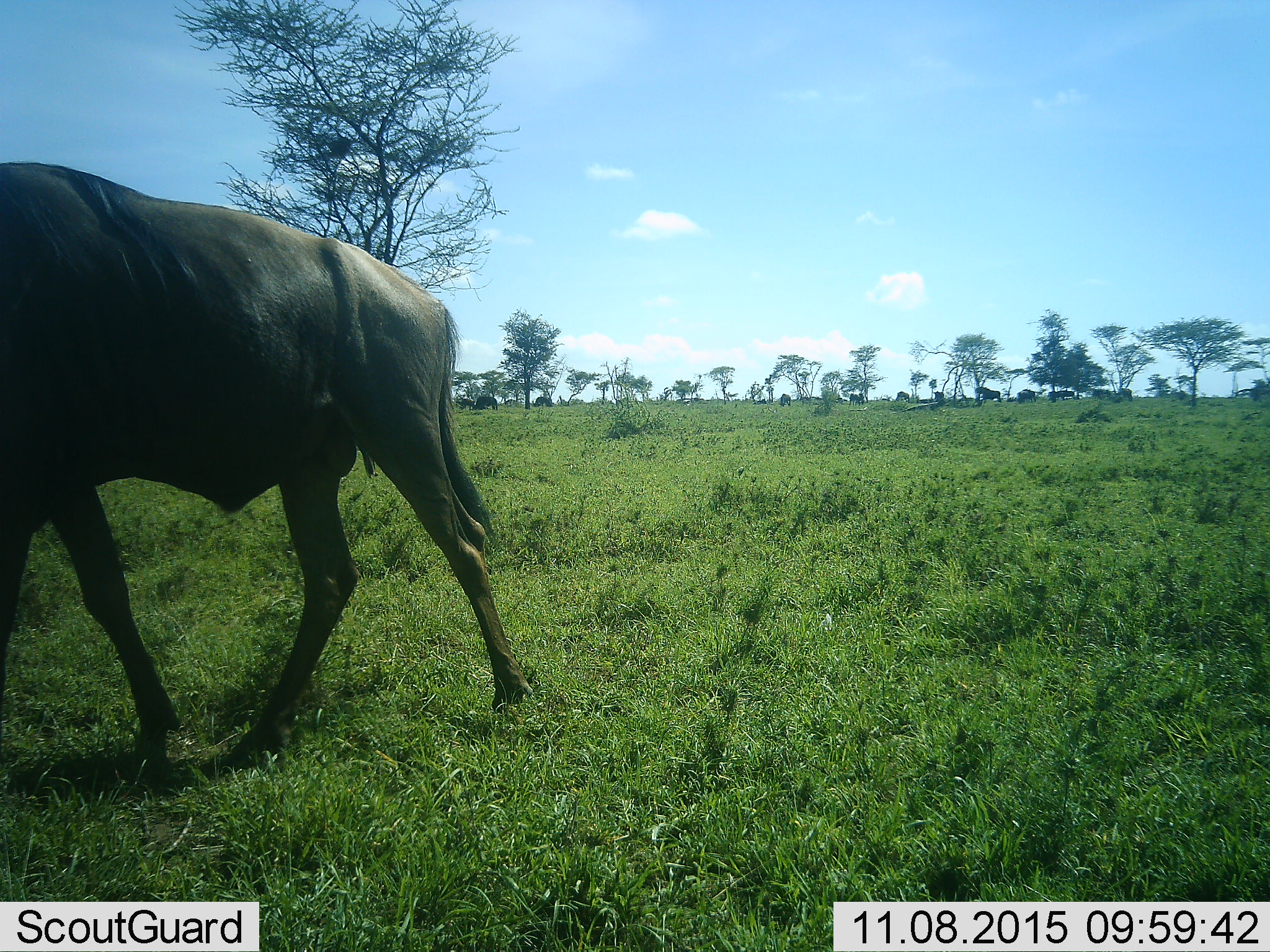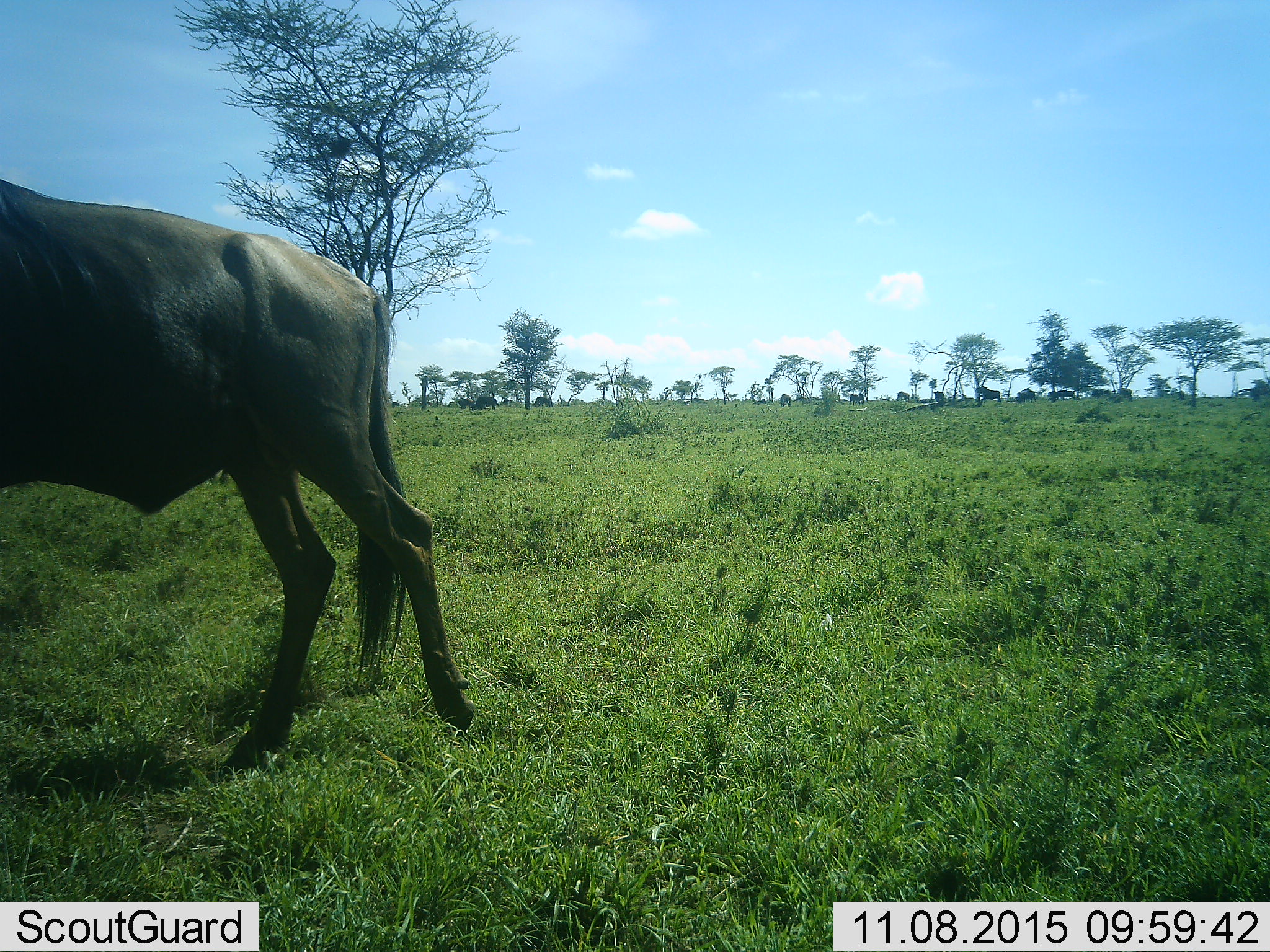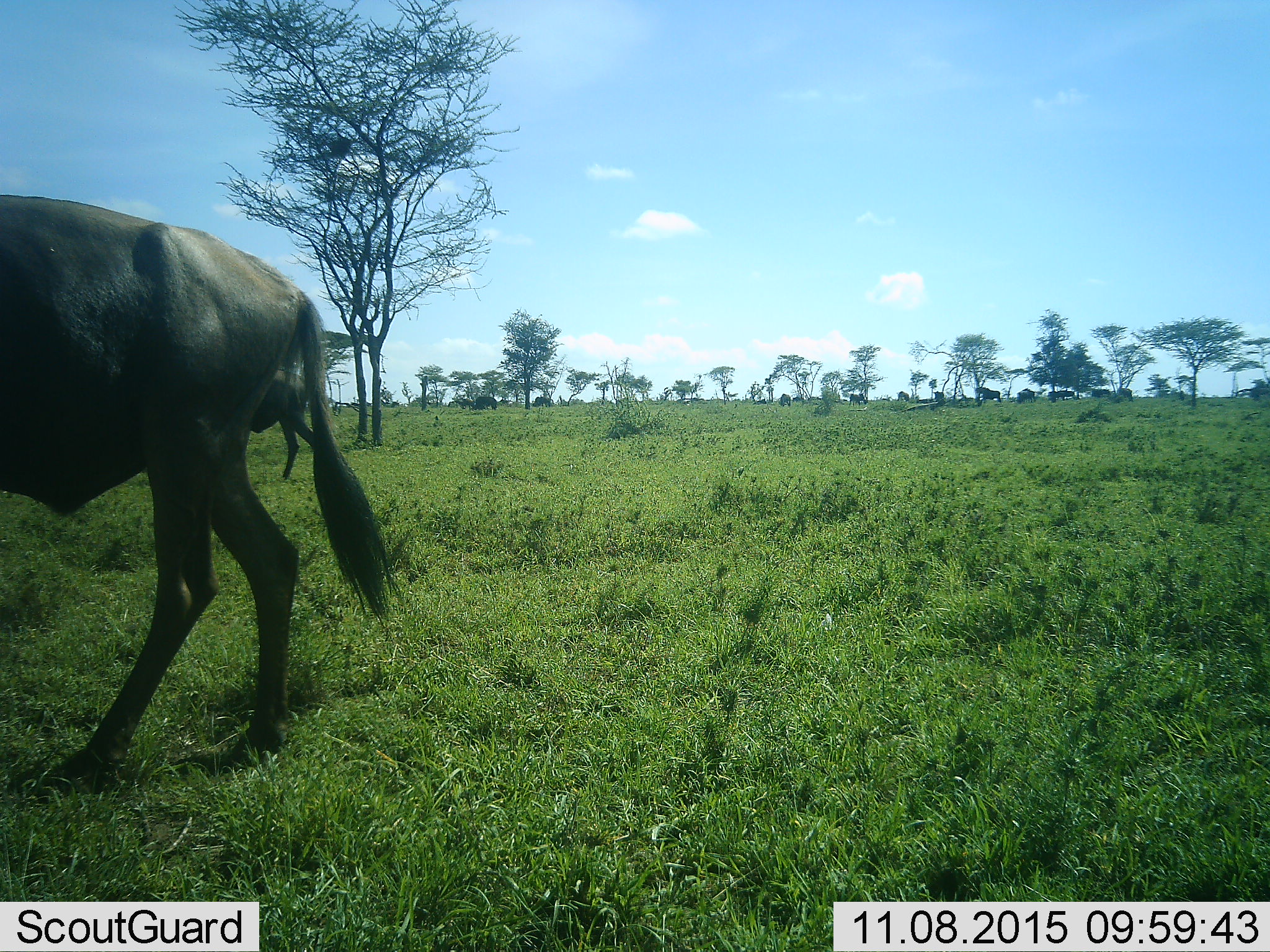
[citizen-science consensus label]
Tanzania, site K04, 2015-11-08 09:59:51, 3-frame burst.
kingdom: Animalia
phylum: Chordata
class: Mammalia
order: Artiodactyla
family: Bovidae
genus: Connochaetes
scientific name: Connochaetes taurinus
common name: blue wildebeest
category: wildebeest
Wildebeest (blue wildebeest) (Connochaetes taurinus), count 11-50. Behavior (volunteer vote fractions): standing 50%, resting 12%, moving 100%, interacting 12%. Young present (vote fraction): 0%. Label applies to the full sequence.